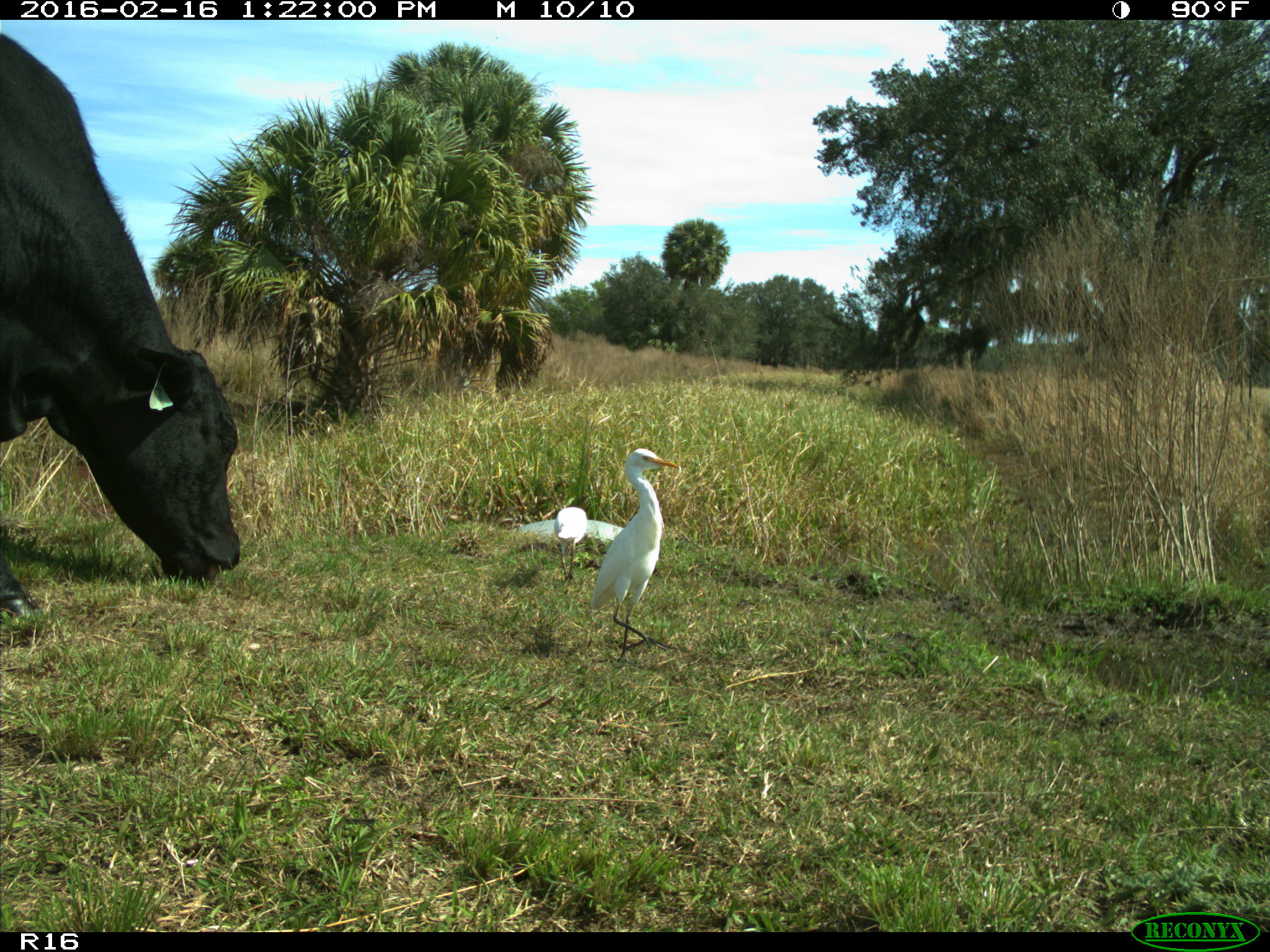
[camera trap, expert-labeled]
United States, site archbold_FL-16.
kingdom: Animalia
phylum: Chordata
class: Mammalia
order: Artiodactyla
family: Bovidae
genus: Bos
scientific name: Bos taurus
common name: domestic cow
Bos taurus (domestic cow).